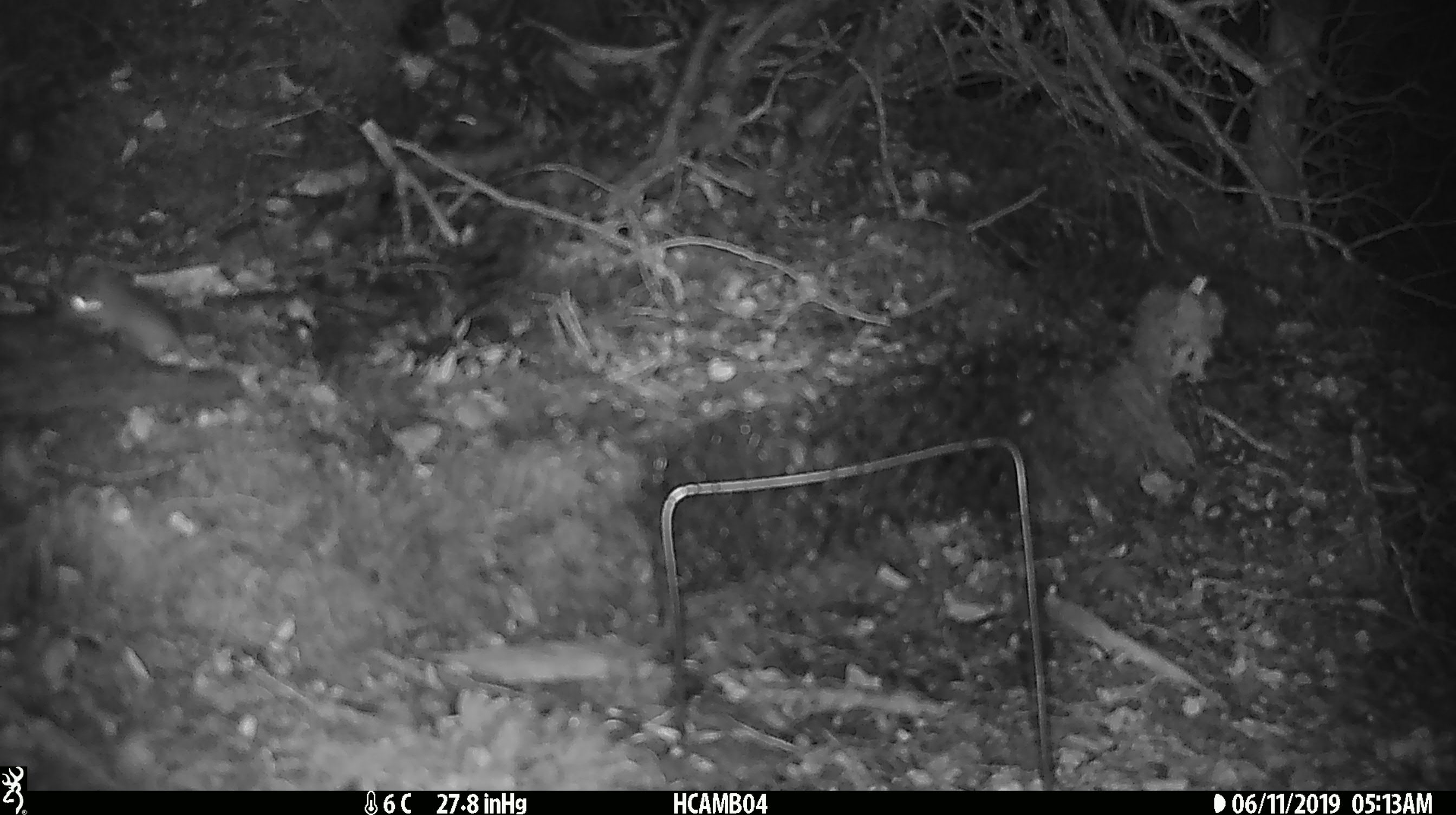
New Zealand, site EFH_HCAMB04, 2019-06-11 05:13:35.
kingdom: Animalia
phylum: Chordata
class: Mammalia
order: Rodentia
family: Muridae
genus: Mus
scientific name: Mus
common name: mouse